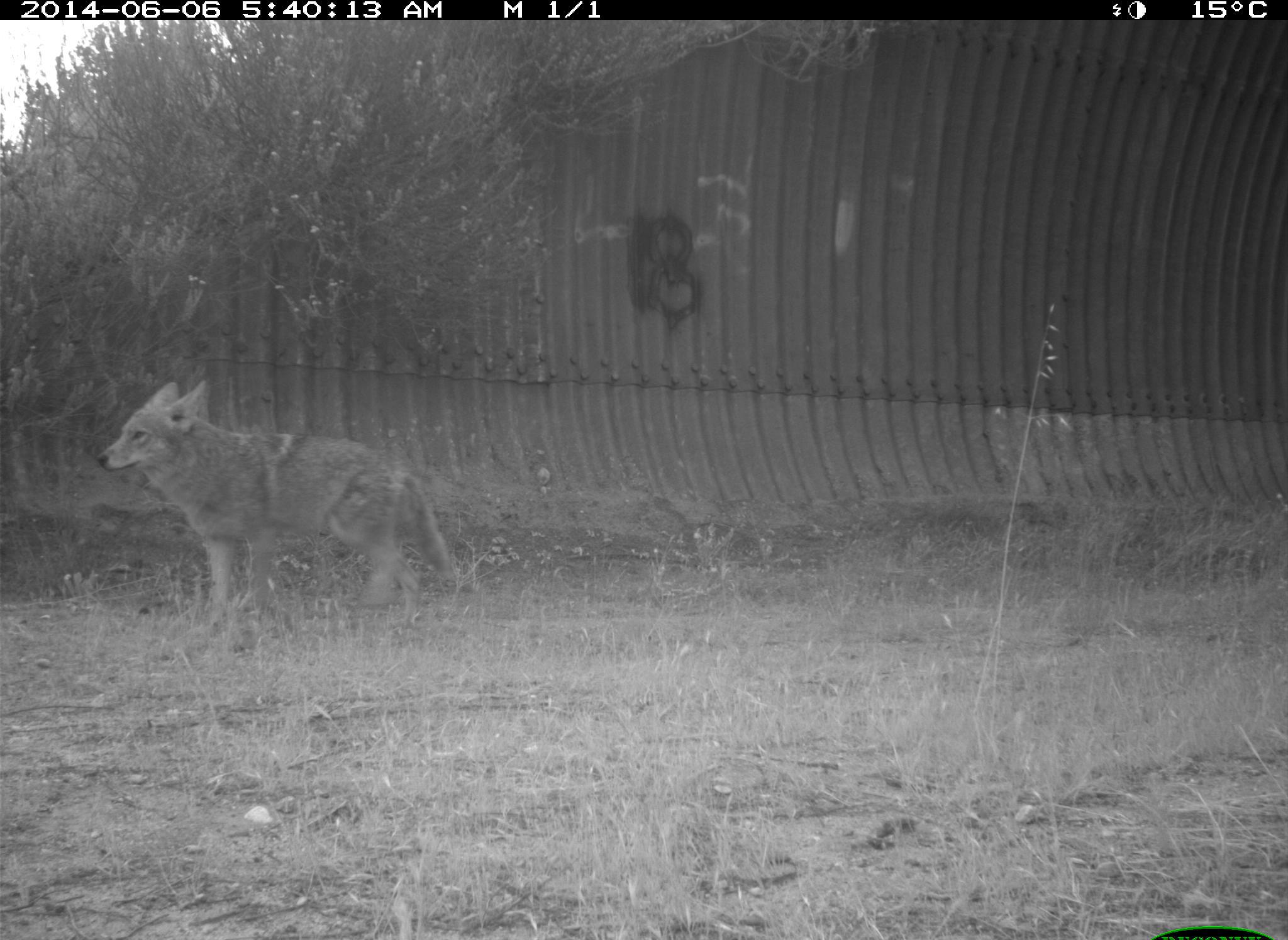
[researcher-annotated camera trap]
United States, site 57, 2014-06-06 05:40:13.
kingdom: Animalia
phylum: Chordata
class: Mammalia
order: Carnivora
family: Canidae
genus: Canis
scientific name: Canis latrans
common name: coyote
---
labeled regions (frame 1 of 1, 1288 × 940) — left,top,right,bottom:
coyote: 92,372,469,646